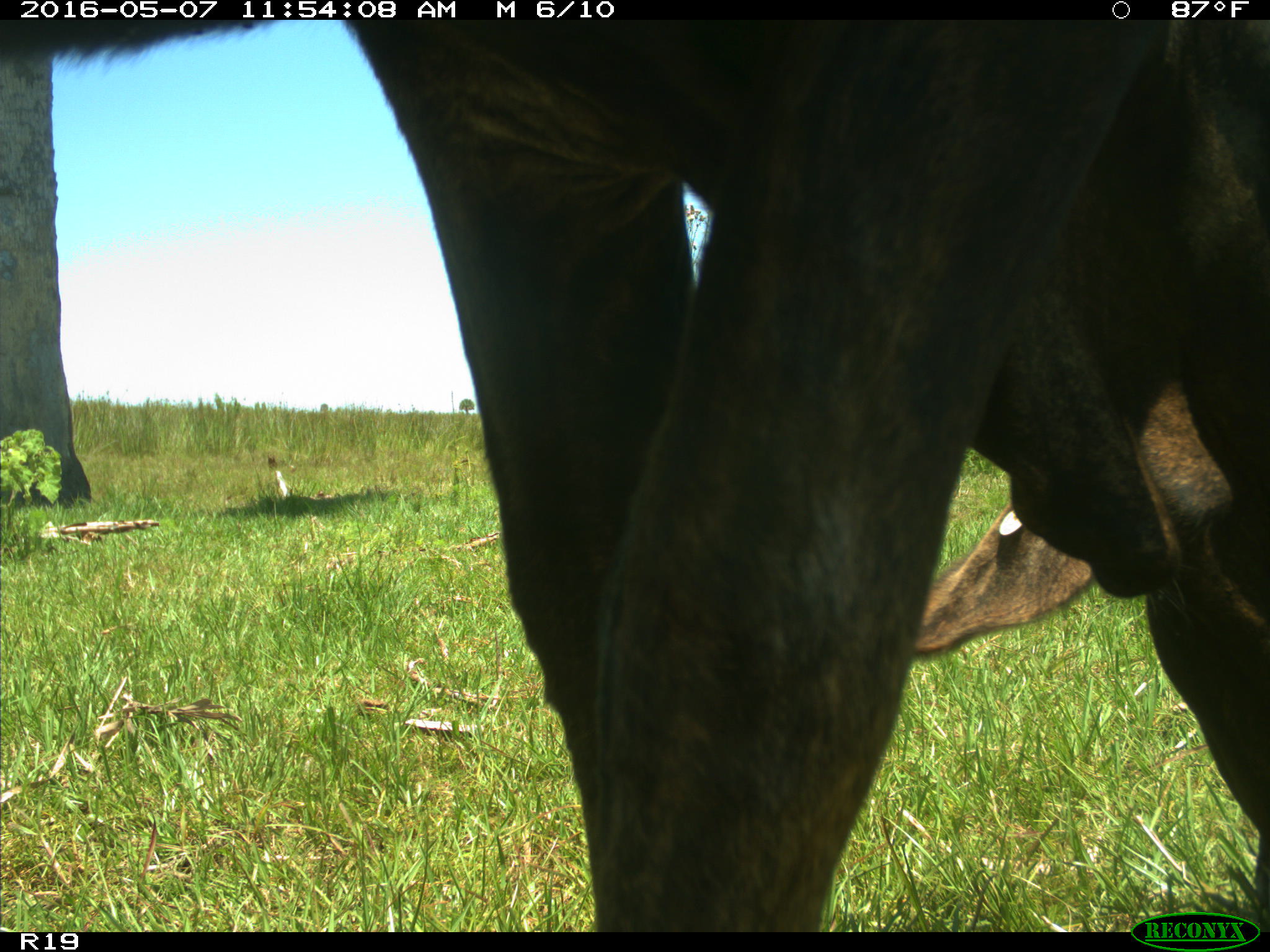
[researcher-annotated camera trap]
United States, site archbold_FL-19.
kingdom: Animalia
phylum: Chordata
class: Mammalia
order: Artiodactyla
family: Bovidae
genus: Bos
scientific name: Bos taurus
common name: domestic cow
Bos taurus (domestic cow).